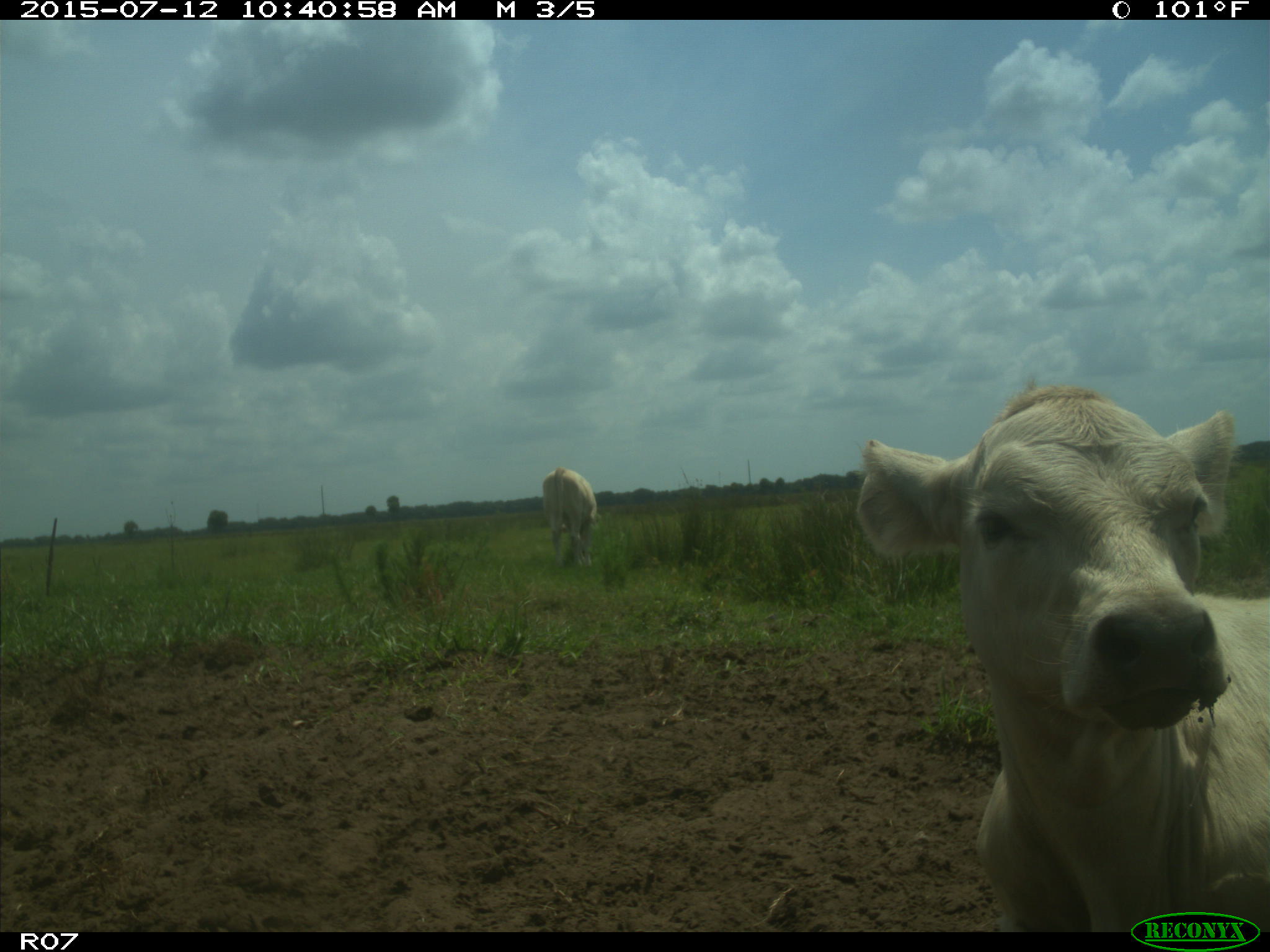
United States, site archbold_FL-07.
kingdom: Animalia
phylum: Chordata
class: Mammalia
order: Artiodactyla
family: Bovidae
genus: Bos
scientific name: Bos taurus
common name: domestic cow